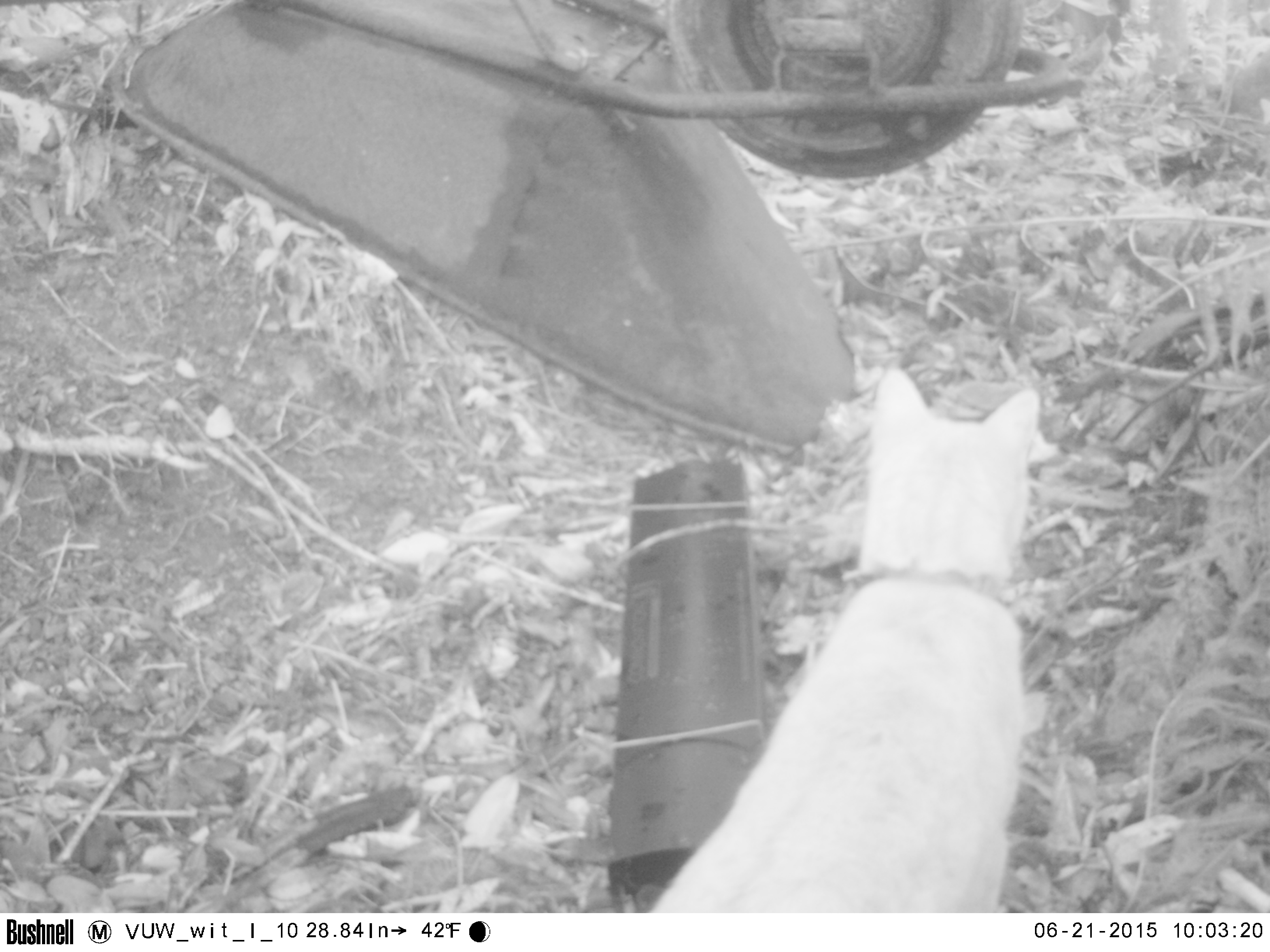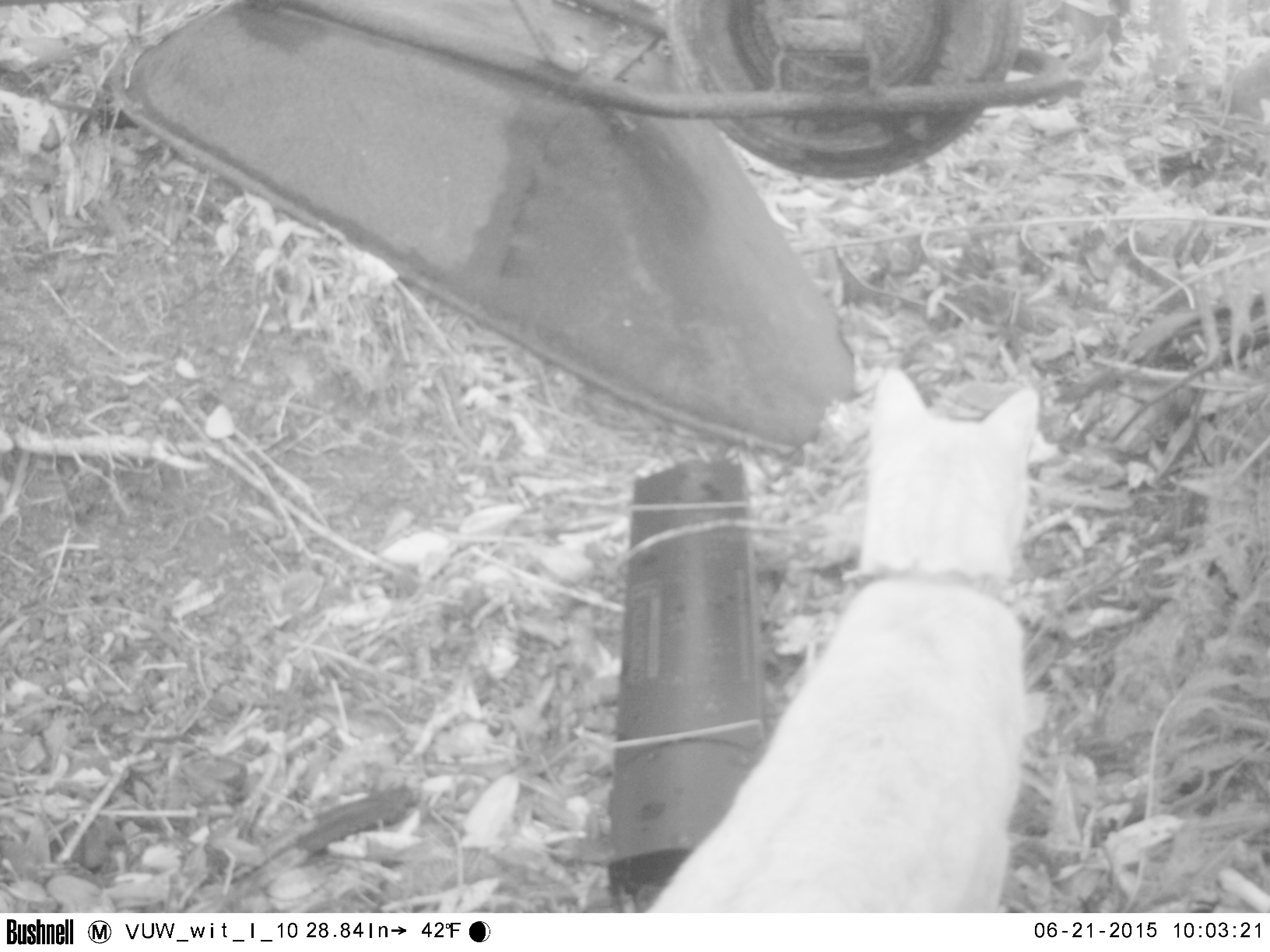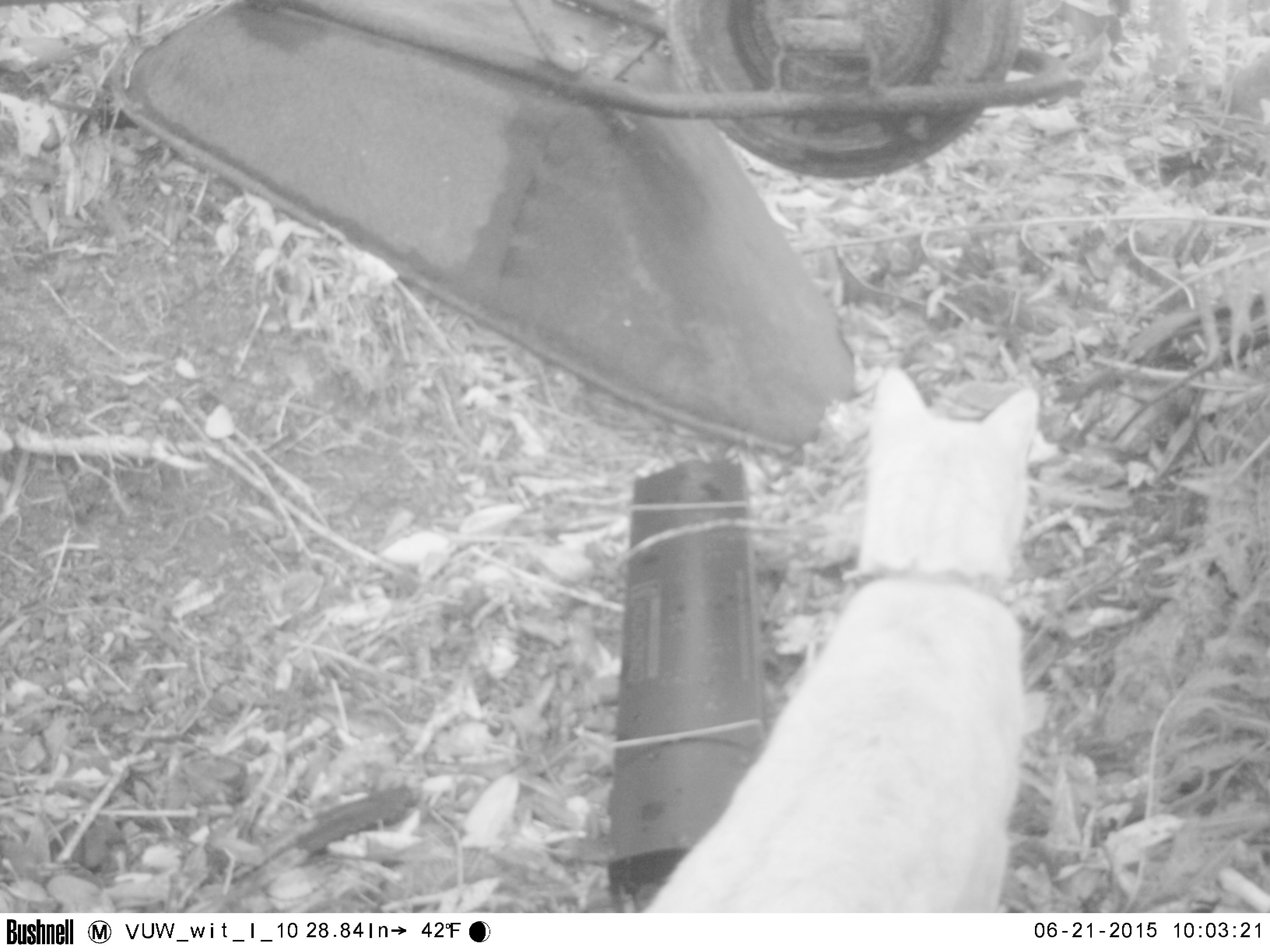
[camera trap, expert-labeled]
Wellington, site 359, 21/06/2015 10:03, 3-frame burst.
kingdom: Animalia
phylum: Chordata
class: Mammalia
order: Carnivora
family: Felidae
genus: Felis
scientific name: Felis catus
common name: cat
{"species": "cat (Felis catus)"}